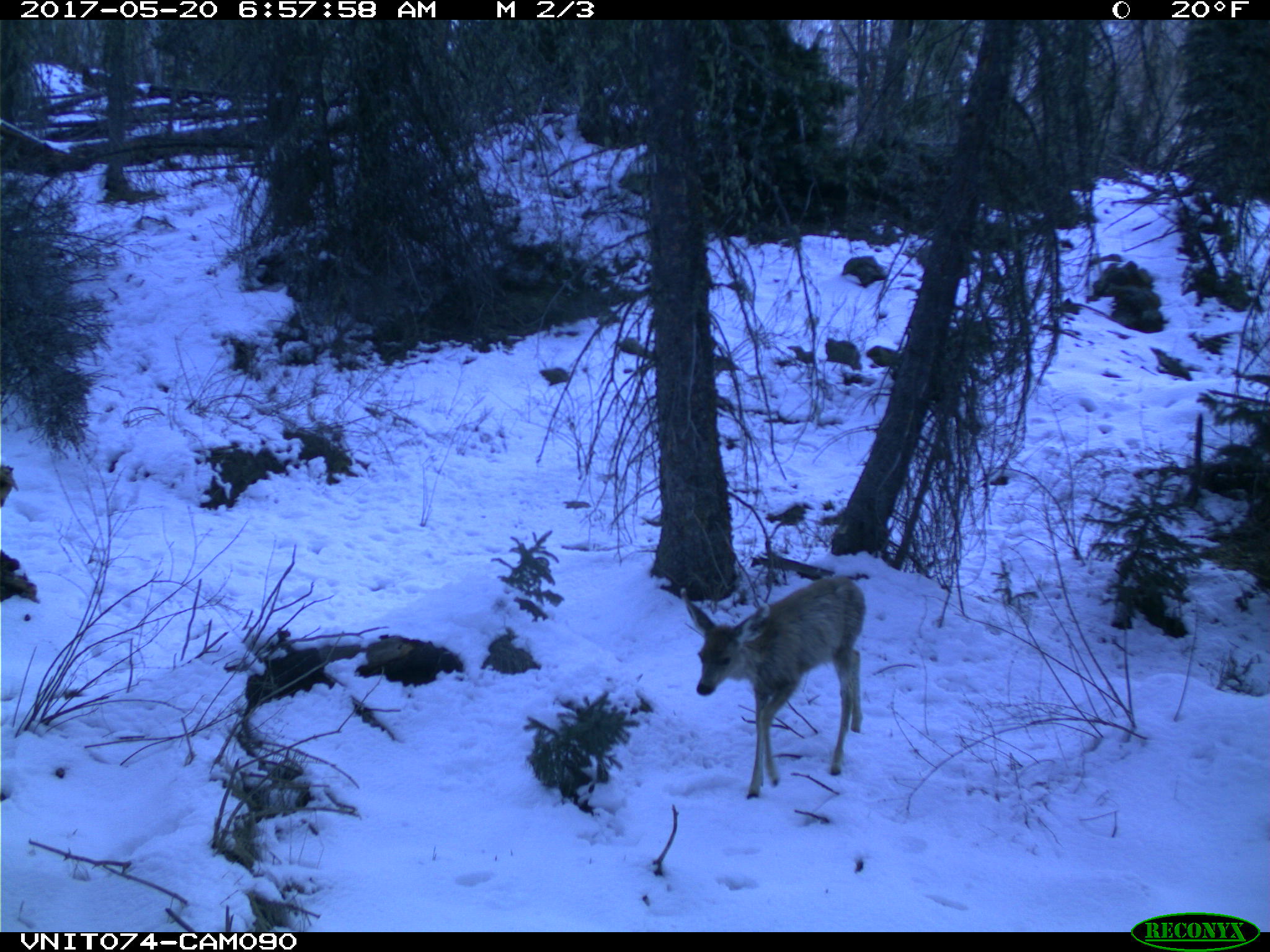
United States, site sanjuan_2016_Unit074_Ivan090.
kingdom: Animalia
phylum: Chordata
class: Mammalia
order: Artiodactyla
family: Cervidae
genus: Odocoileus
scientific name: Odocoileus hemionus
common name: mule deer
Odocoileus hemionus (mule deer).